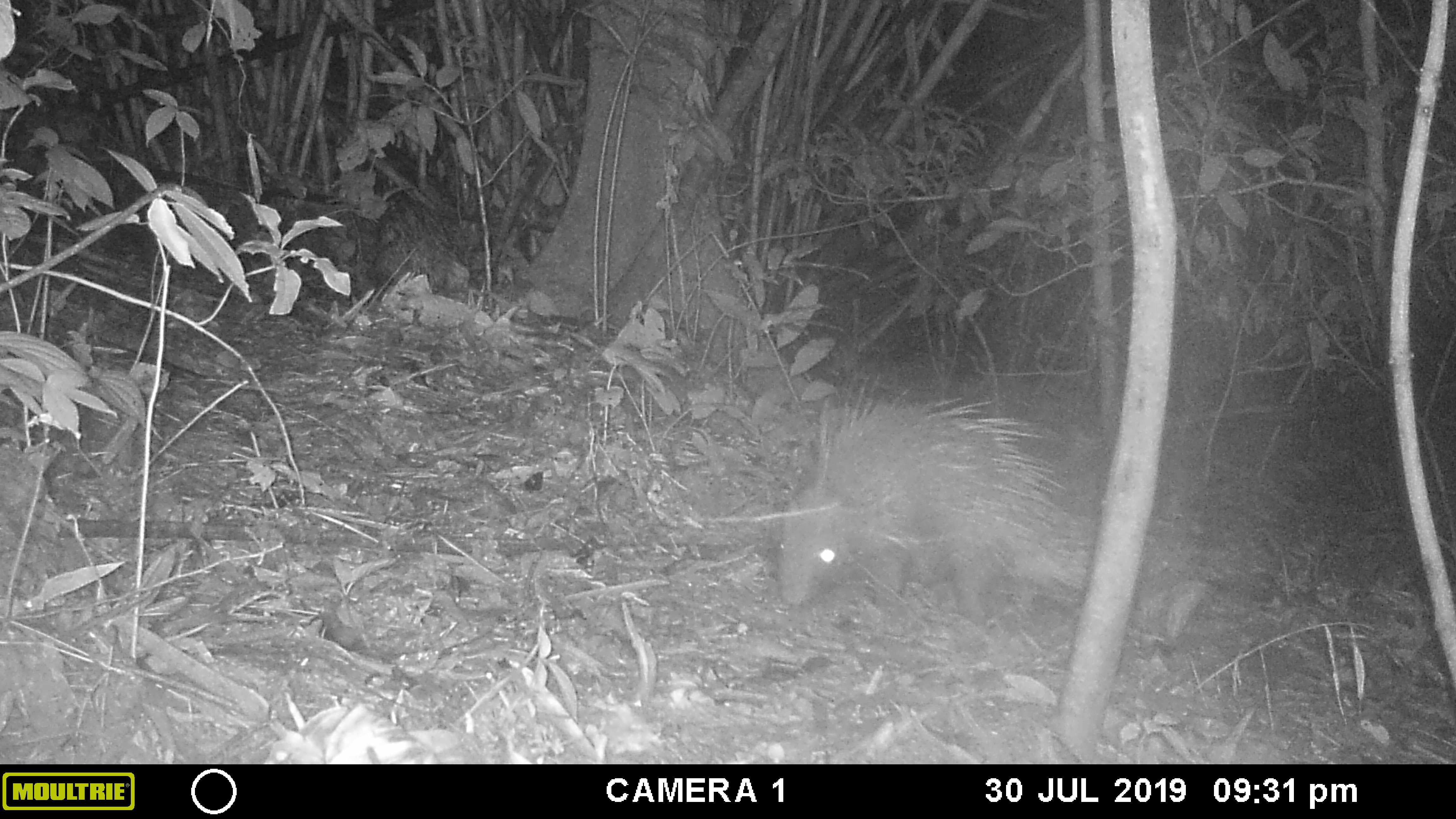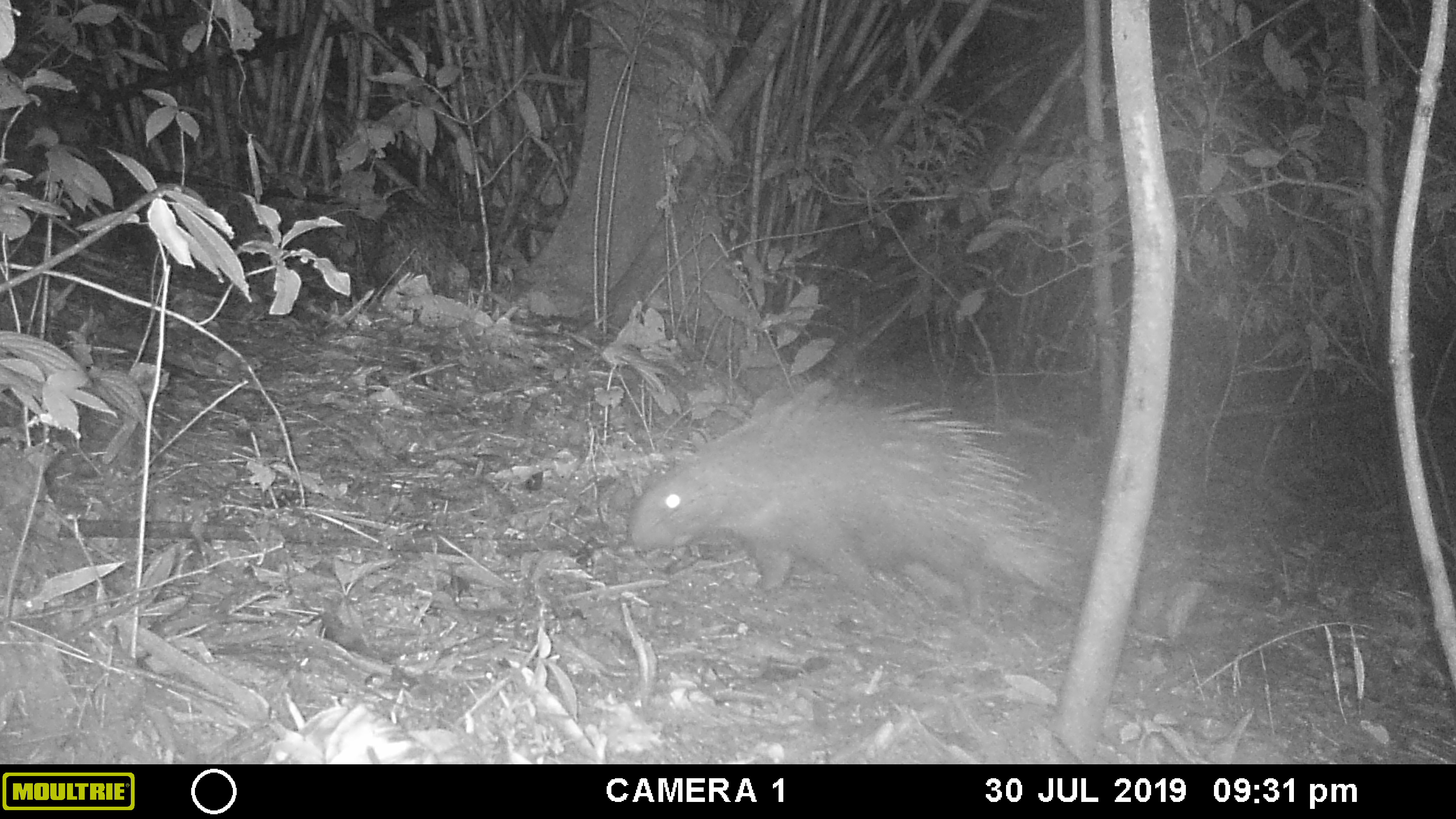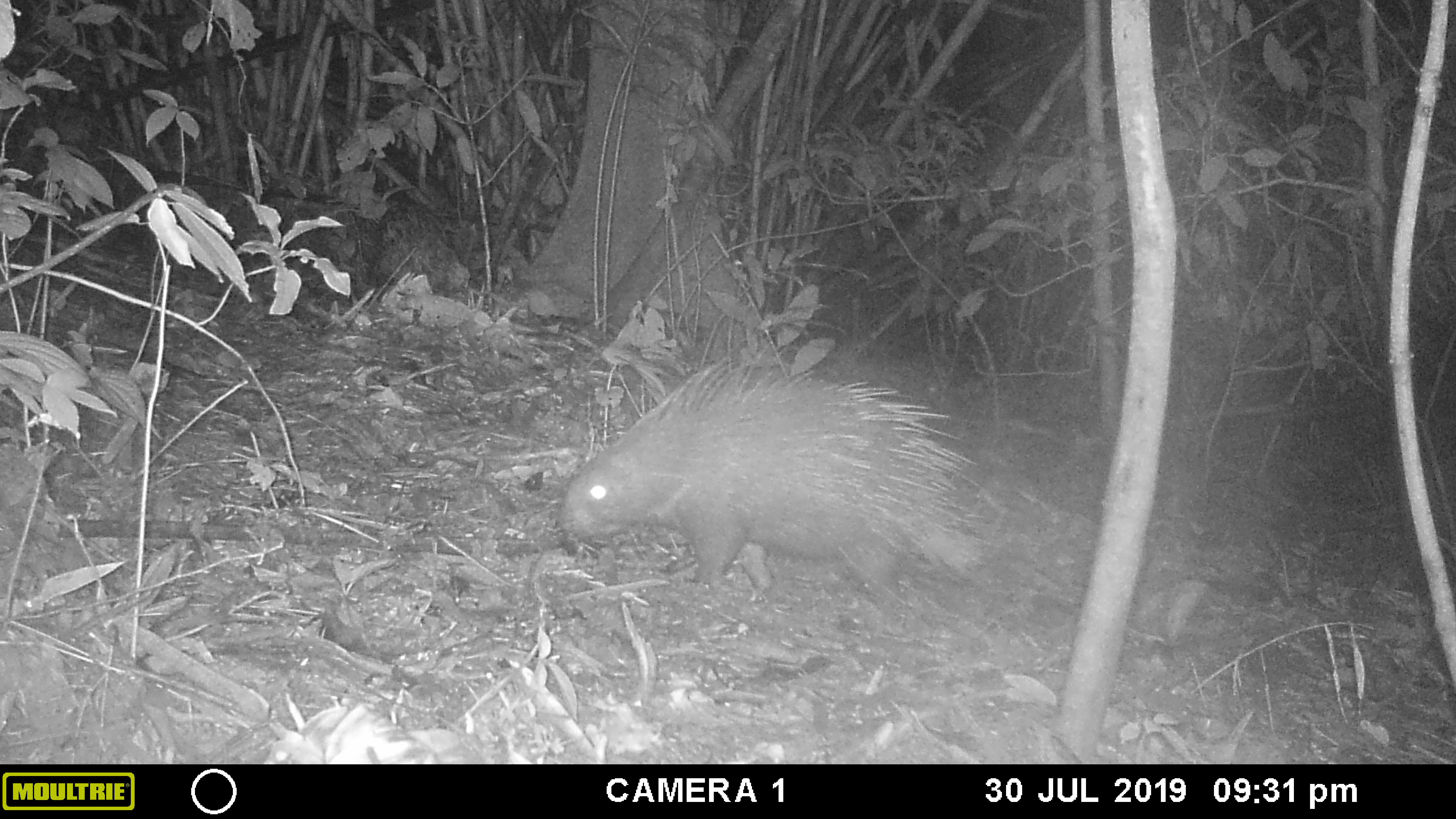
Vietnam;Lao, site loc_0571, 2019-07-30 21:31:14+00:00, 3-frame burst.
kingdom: Animalia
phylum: Chordata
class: Mammalia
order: Rodentia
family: Hystricidae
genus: Hystrix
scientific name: Hystrix brachyura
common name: malayan porcupine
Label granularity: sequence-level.